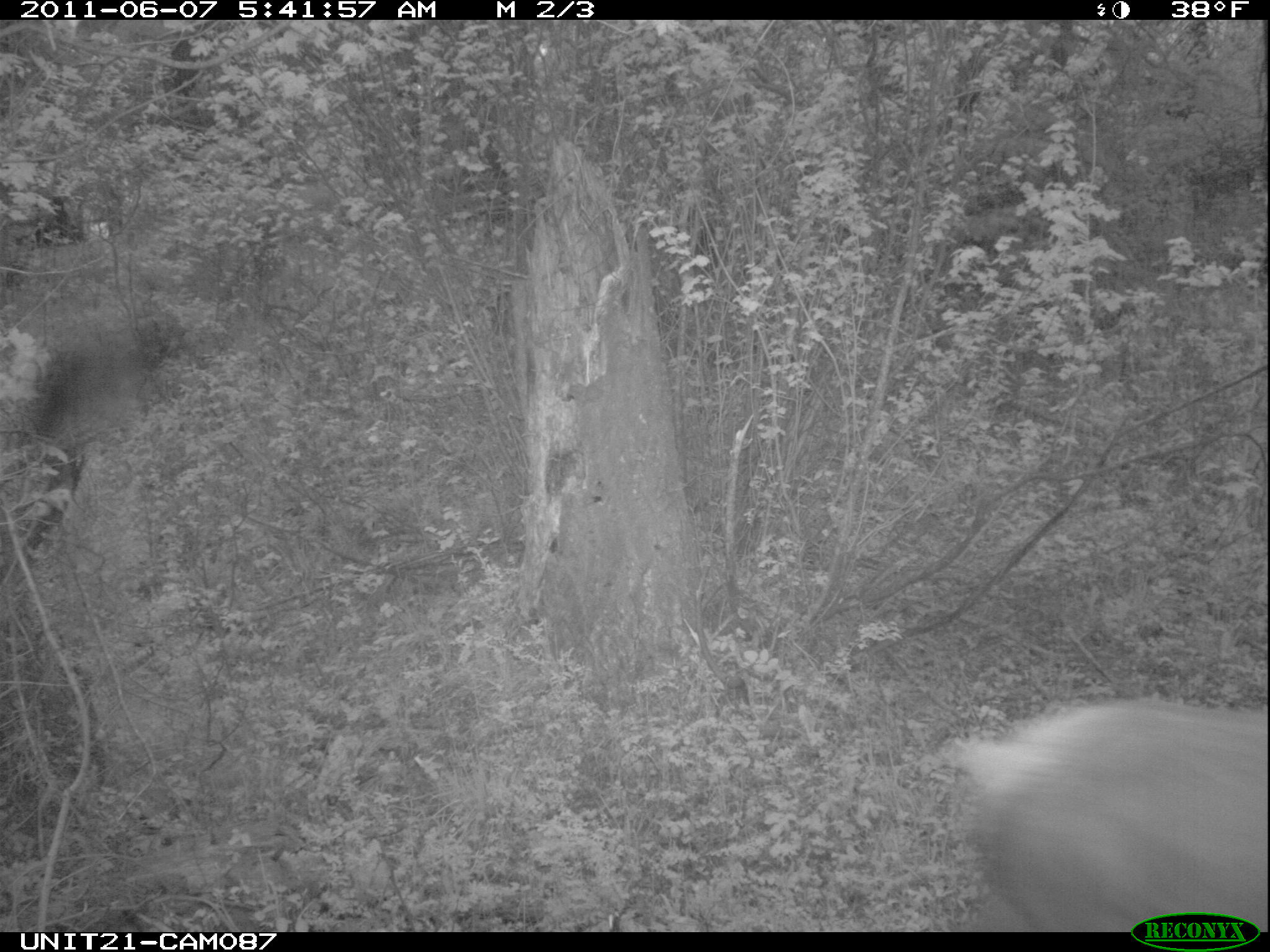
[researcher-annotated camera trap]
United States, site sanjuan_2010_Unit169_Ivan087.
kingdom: Animalia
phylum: Chordata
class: Mammalia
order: Artiodactyla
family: Cervidae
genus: Cervus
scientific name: Cervus elaphus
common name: red deer